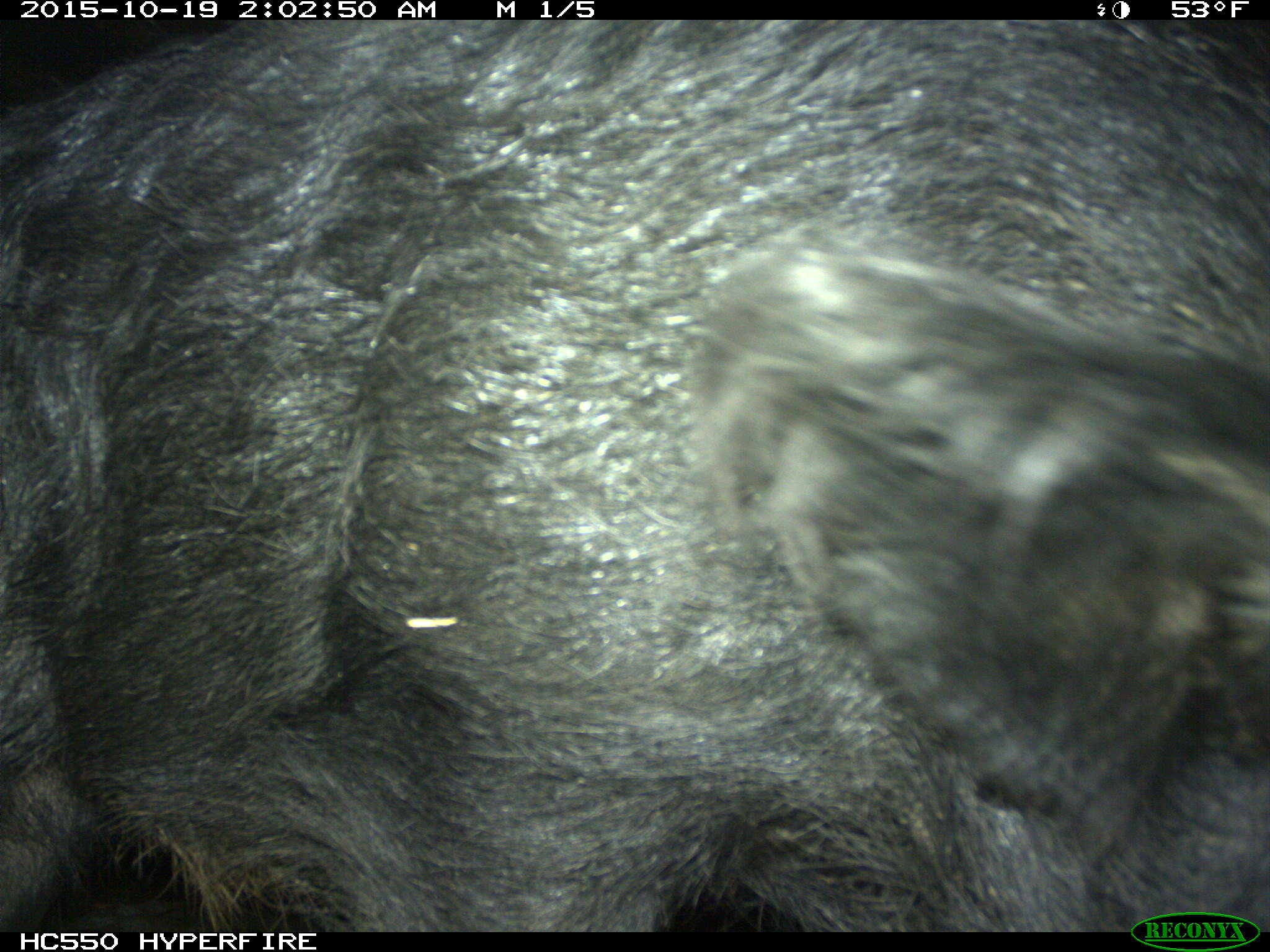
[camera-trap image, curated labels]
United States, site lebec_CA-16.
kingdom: Animalia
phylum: Chordata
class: Mammalia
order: Artiodactyla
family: Suidae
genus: Sus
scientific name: Sus scrofa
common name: wild boar